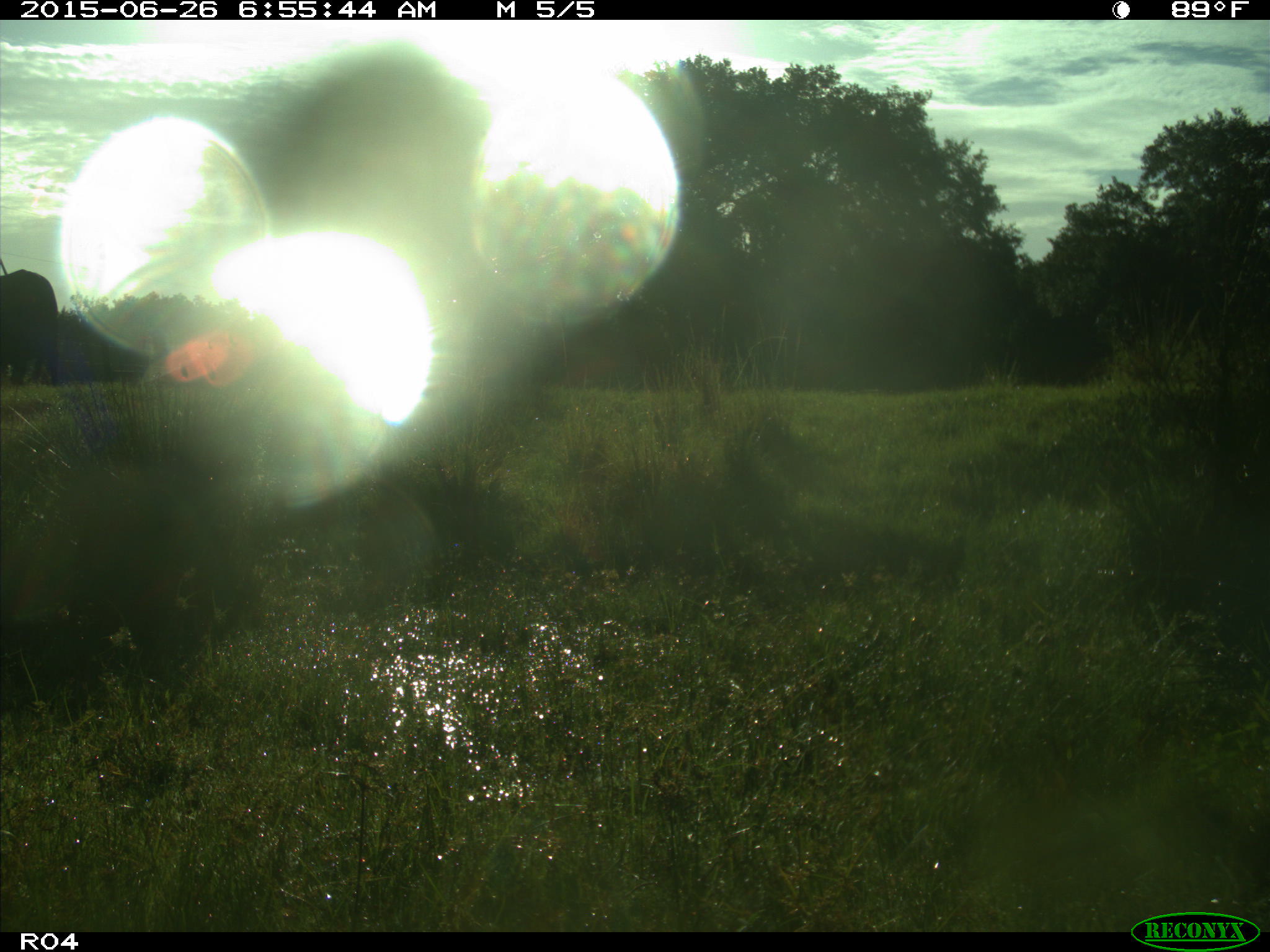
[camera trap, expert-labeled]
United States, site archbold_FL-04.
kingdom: Animalia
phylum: Chordata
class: Mammalia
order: Artiodactyla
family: Bovidae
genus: Bos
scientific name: Bos taurus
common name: domestic cow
Bos taurus (domestic cow).